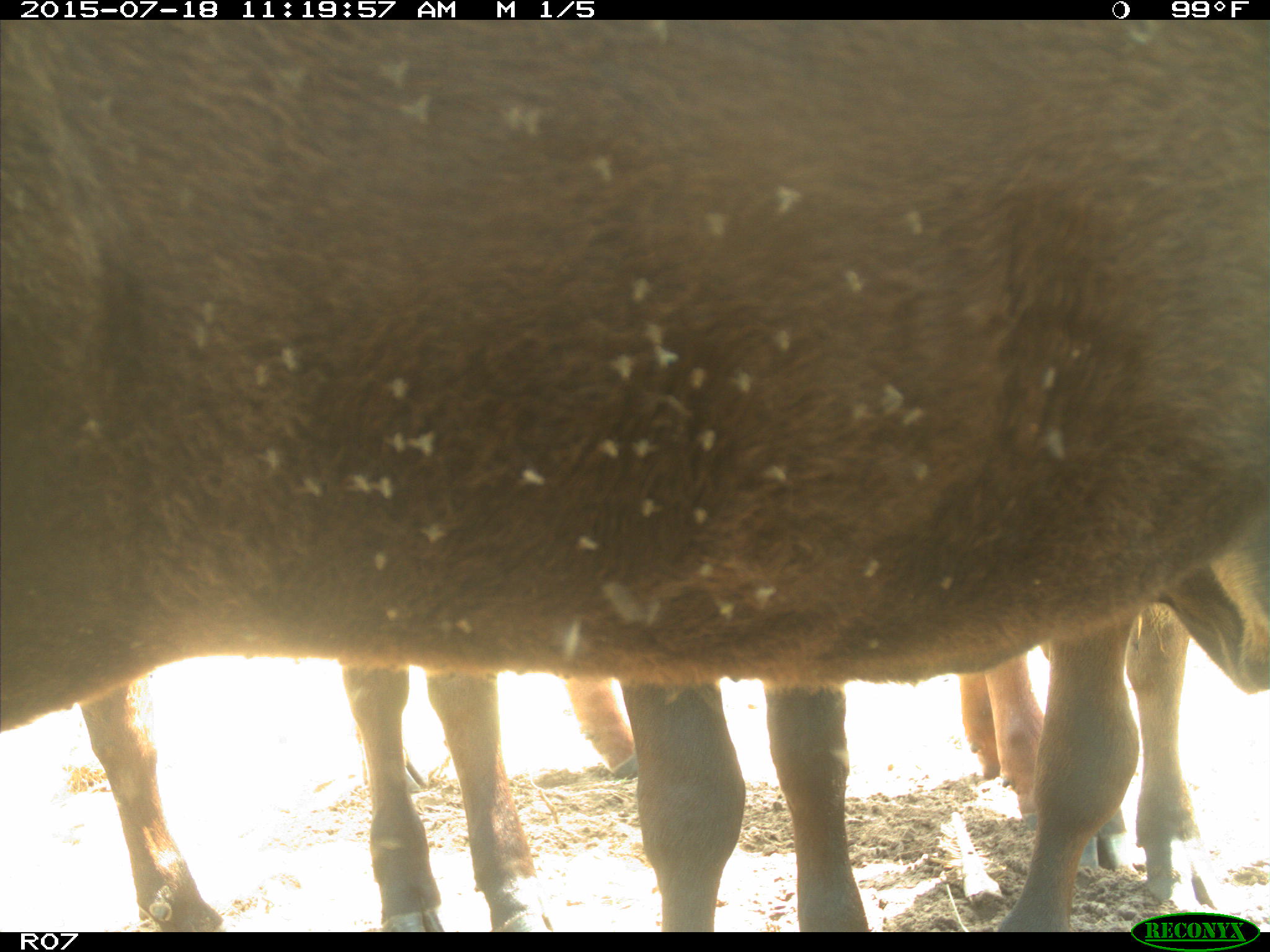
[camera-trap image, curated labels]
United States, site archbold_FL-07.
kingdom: Animalia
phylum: Chordata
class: Mammalia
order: Artiodactyla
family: Bovidae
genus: Bos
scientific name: Bos taurus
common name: domestic cow